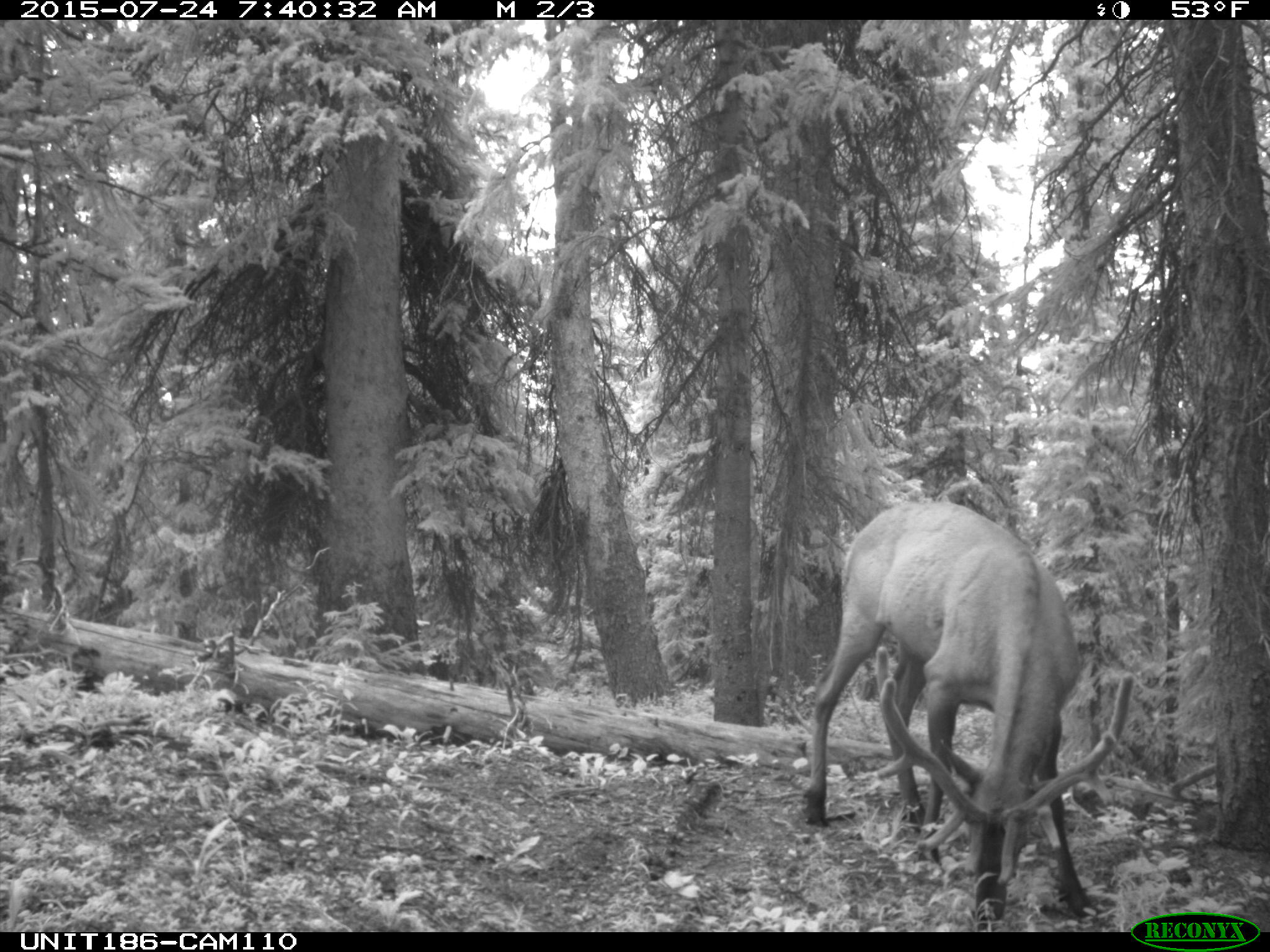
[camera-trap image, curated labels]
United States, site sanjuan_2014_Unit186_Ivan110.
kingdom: Animalia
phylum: Chordata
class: Mammalia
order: Artiodactyla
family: Cervidae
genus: Cervus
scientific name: Cervus elaphus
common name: red deer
Cervus elaphus (red deer).